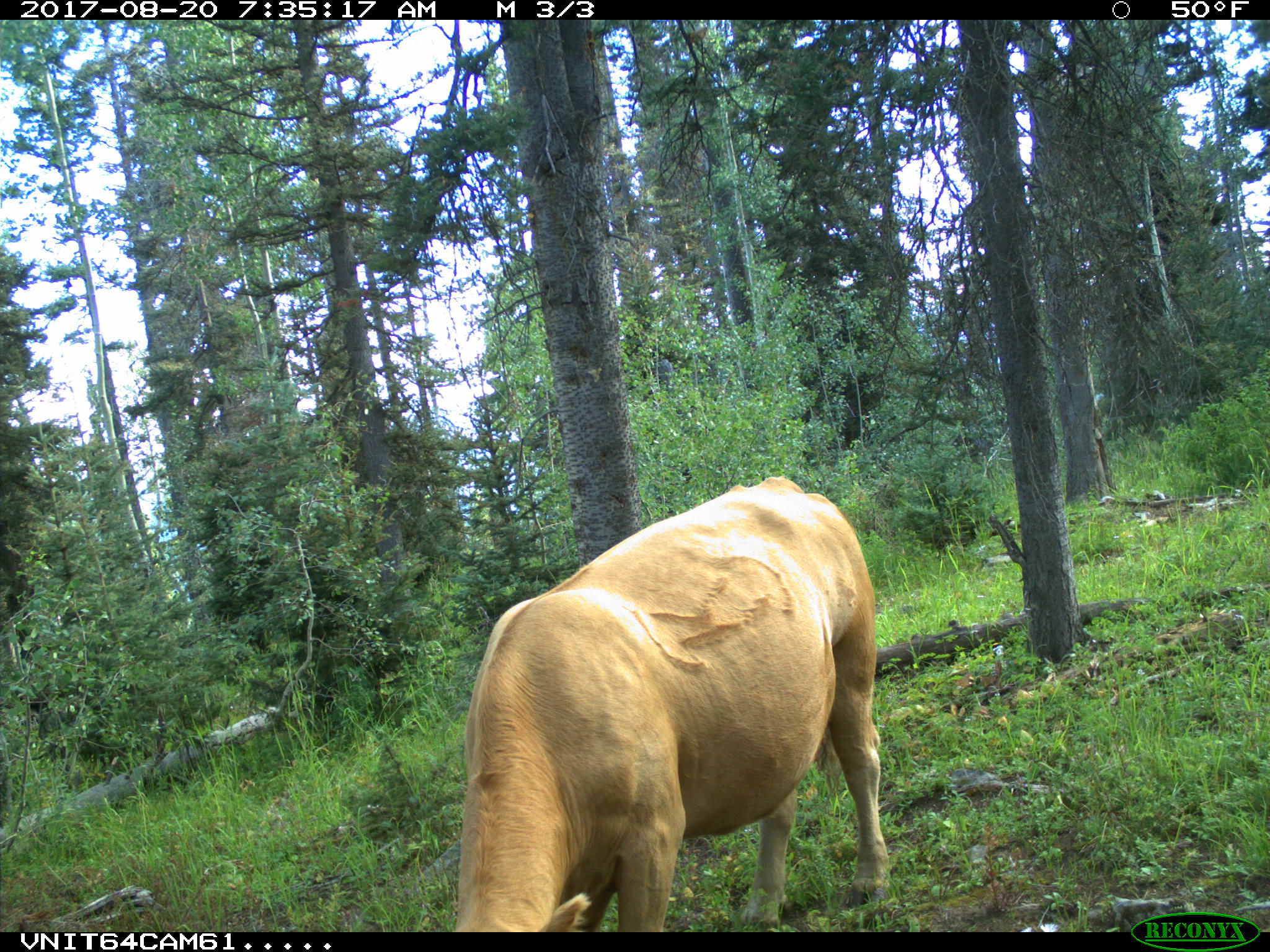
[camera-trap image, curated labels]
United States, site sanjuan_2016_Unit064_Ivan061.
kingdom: Animalia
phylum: Chordata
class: Mammalia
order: Artiodactyla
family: Bovidae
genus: Bos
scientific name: Bos taurus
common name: domestic cow